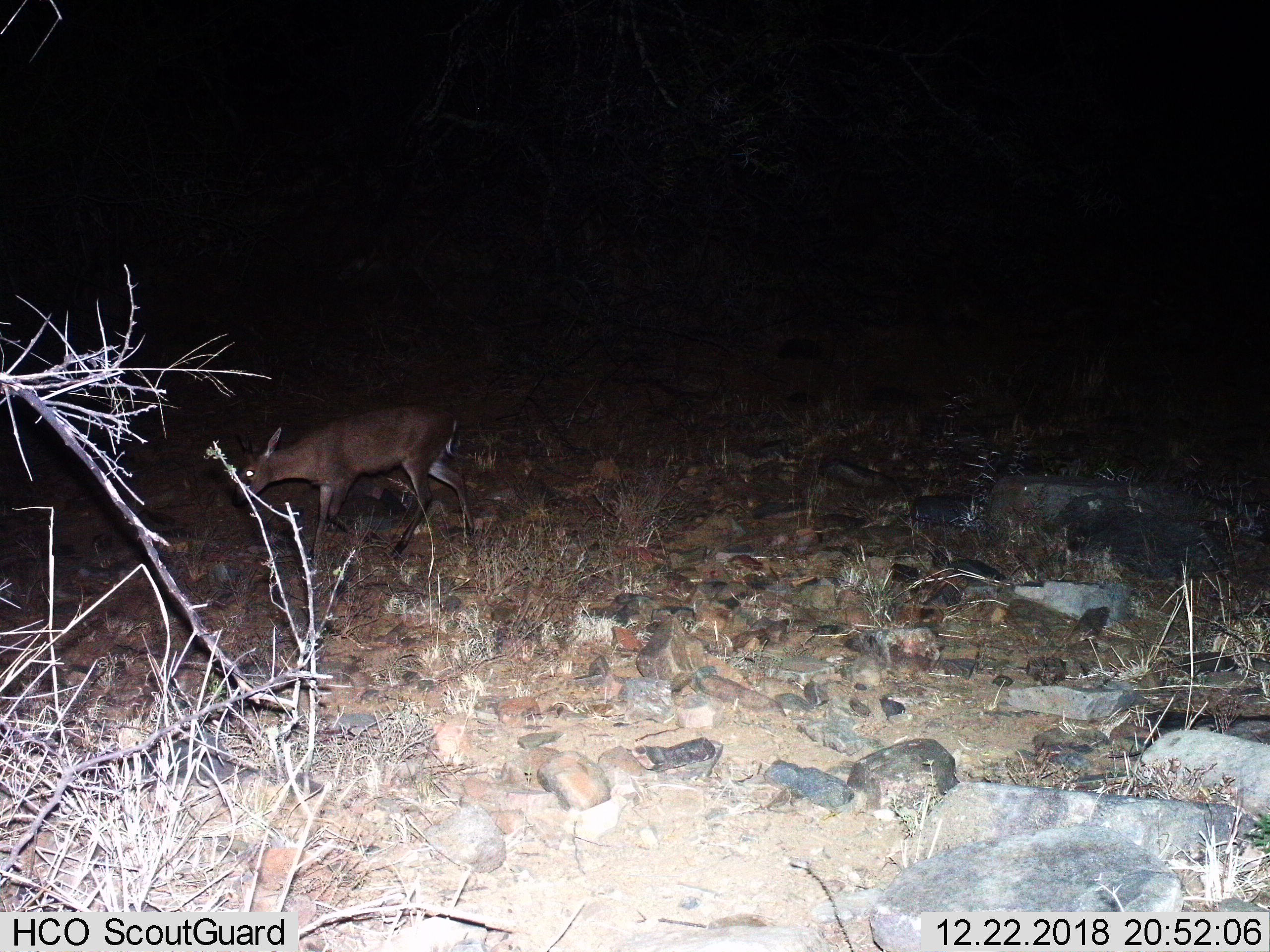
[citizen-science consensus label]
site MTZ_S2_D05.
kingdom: Animalia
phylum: Chordata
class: Mammalia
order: Artiodactyla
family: Bovidae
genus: Sylvicapra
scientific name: Sylvicapra grimmia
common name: common duiker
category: duikercommongrey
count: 1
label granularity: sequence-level